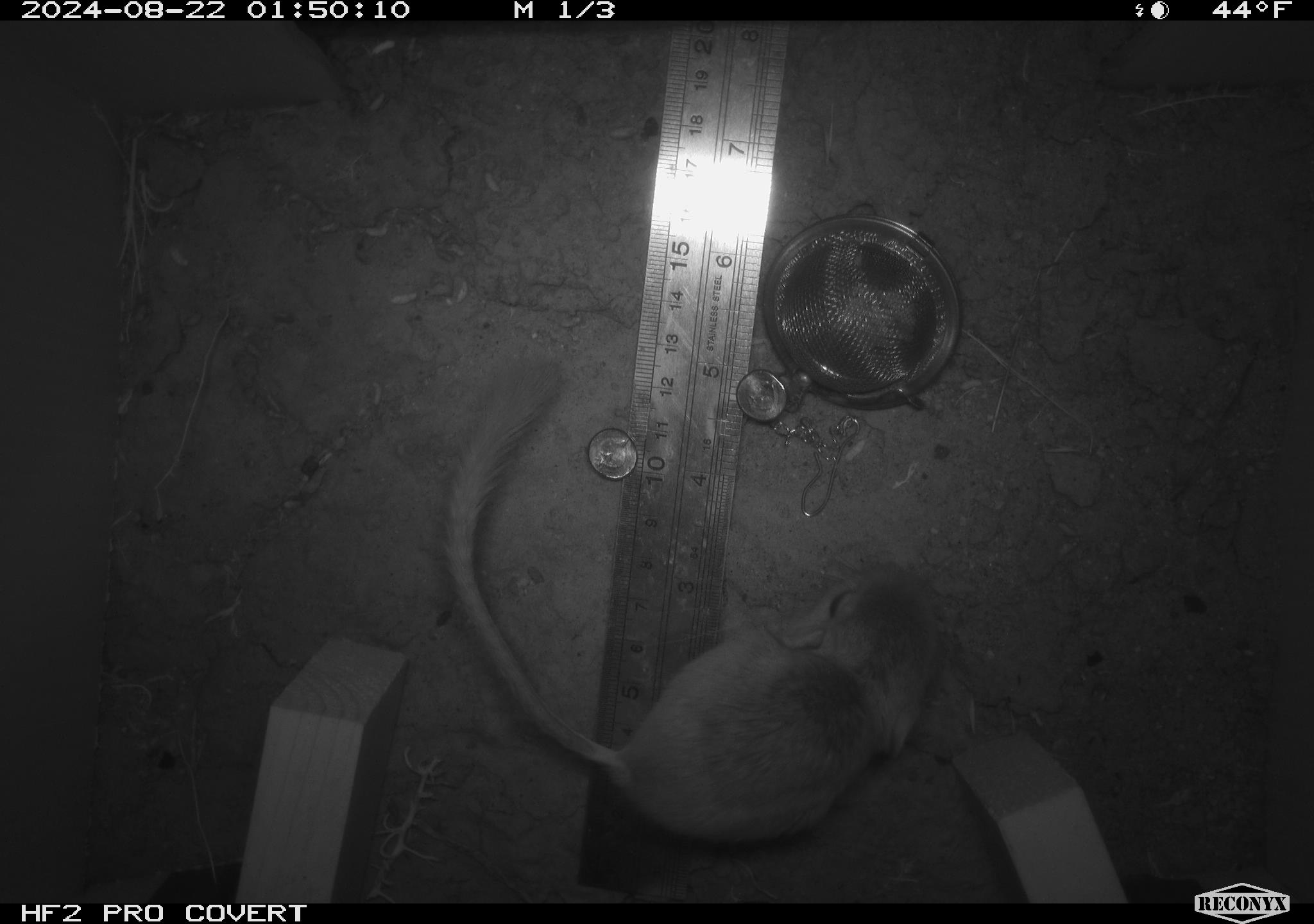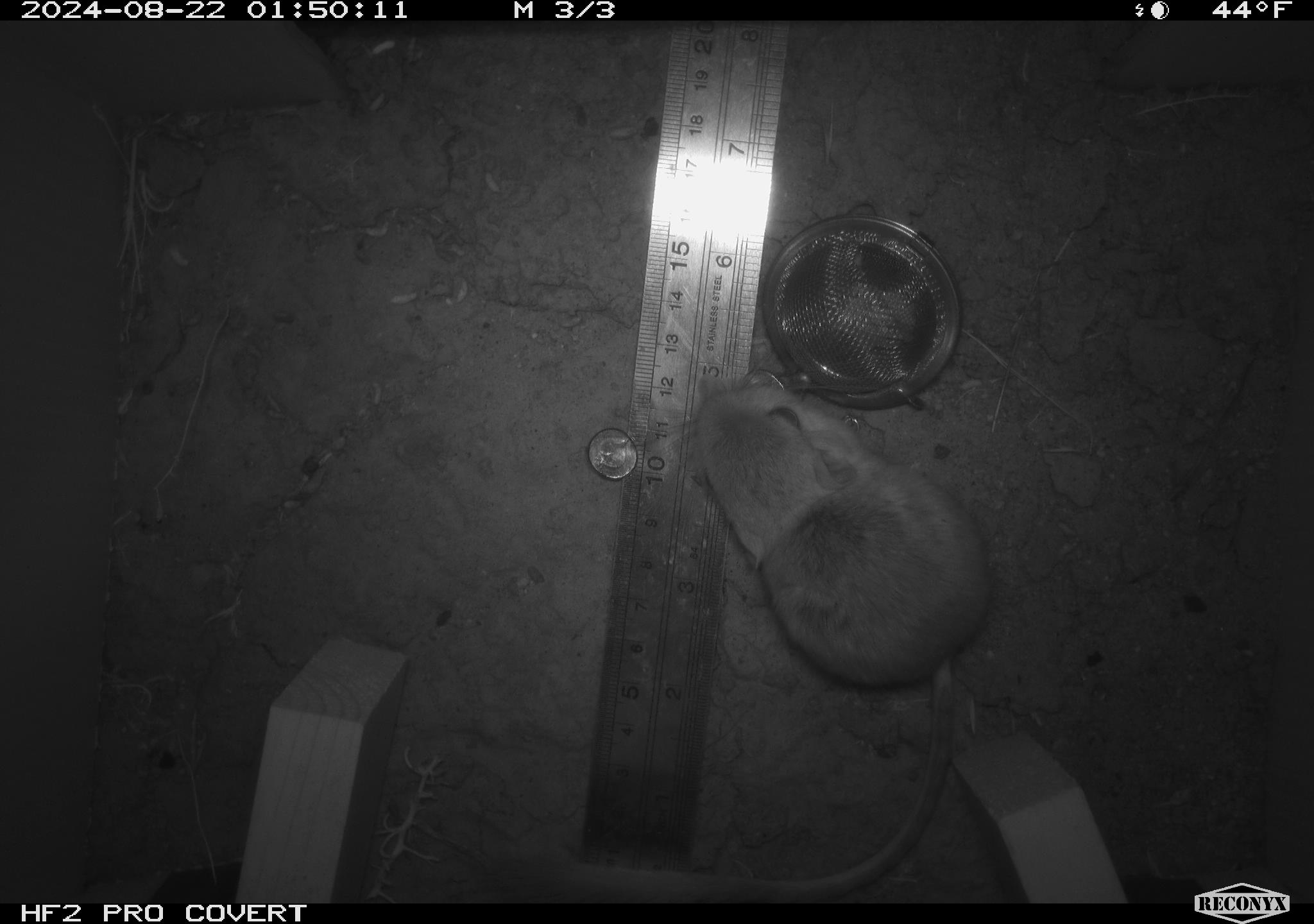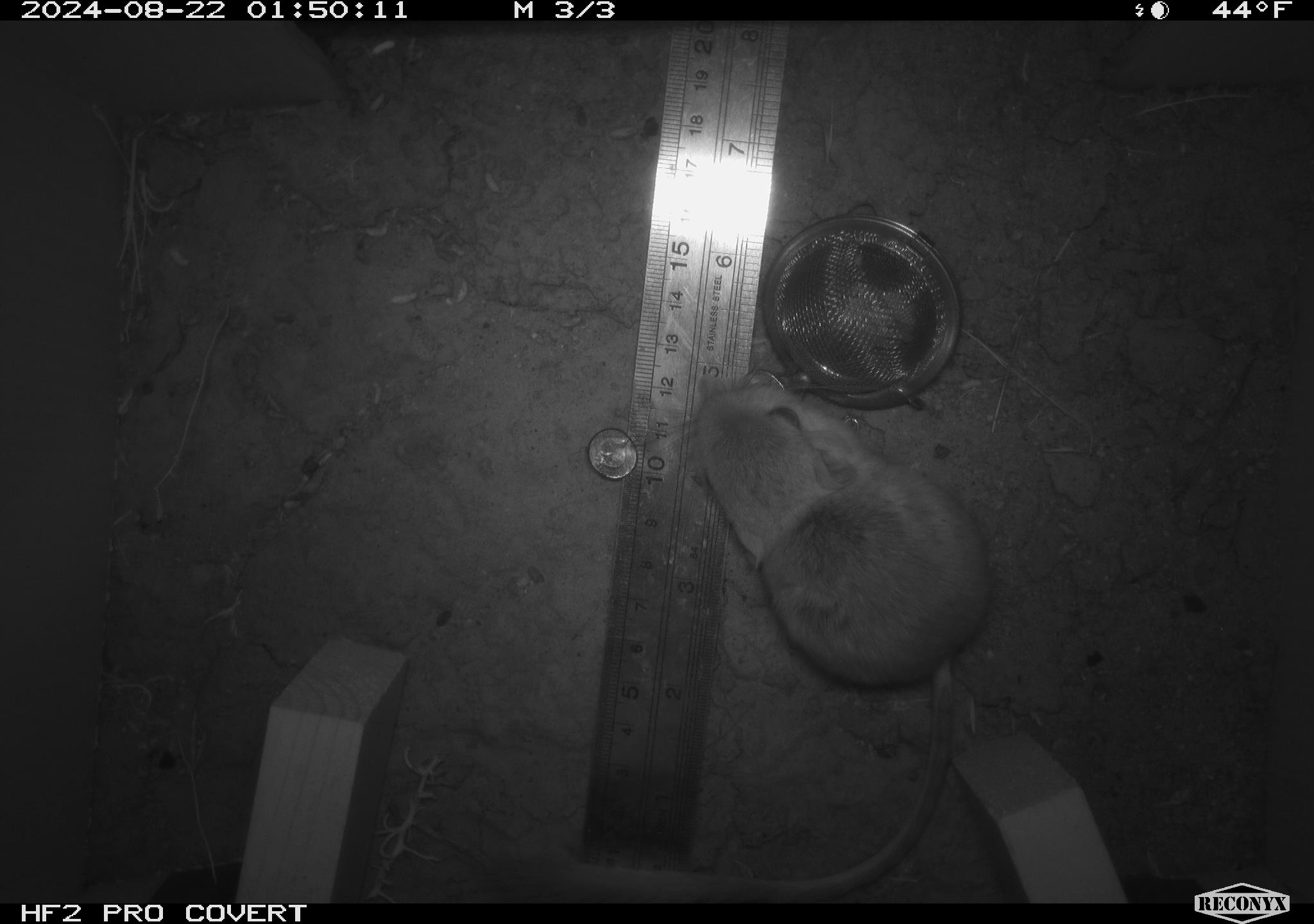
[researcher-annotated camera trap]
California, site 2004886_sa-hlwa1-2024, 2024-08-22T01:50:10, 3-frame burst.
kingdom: Animalia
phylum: Chordata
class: Mammalia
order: Rodentia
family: Heteromyidae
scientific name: Heteromyidae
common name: kangaroo rats and pocket mice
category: heteromyidae family